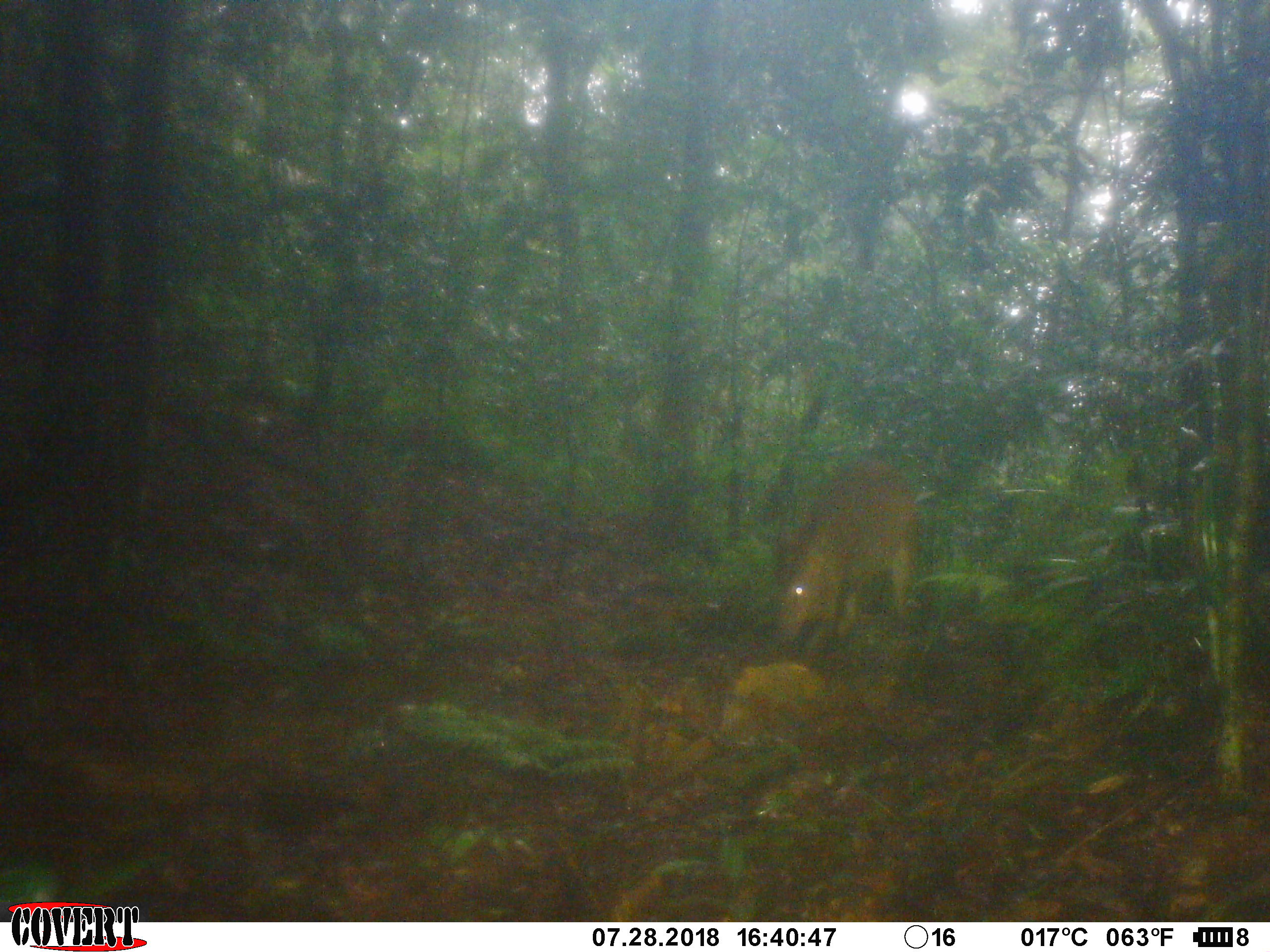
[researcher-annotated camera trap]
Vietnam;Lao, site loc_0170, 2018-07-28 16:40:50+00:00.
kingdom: Animalia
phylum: Chordata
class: Mammalia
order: Artiodactyla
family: Cervidae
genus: Muntiacus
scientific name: Muntiacus vuquangensis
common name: large-antlered muntjac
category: large antlered muntjac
Large antlered muntjac (large-antlered muntjac) (Muntiacus vuquangensis). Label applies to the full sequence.